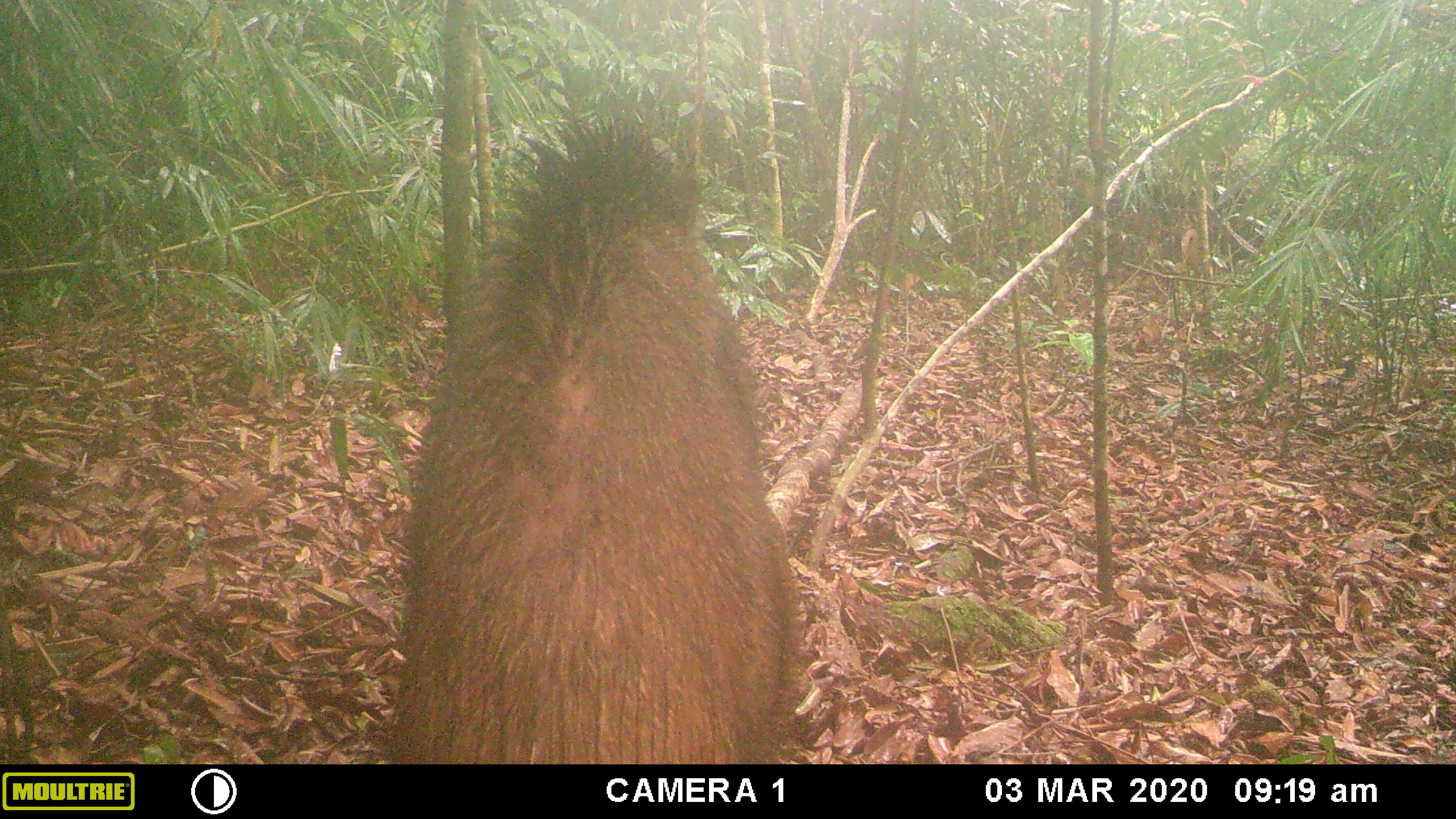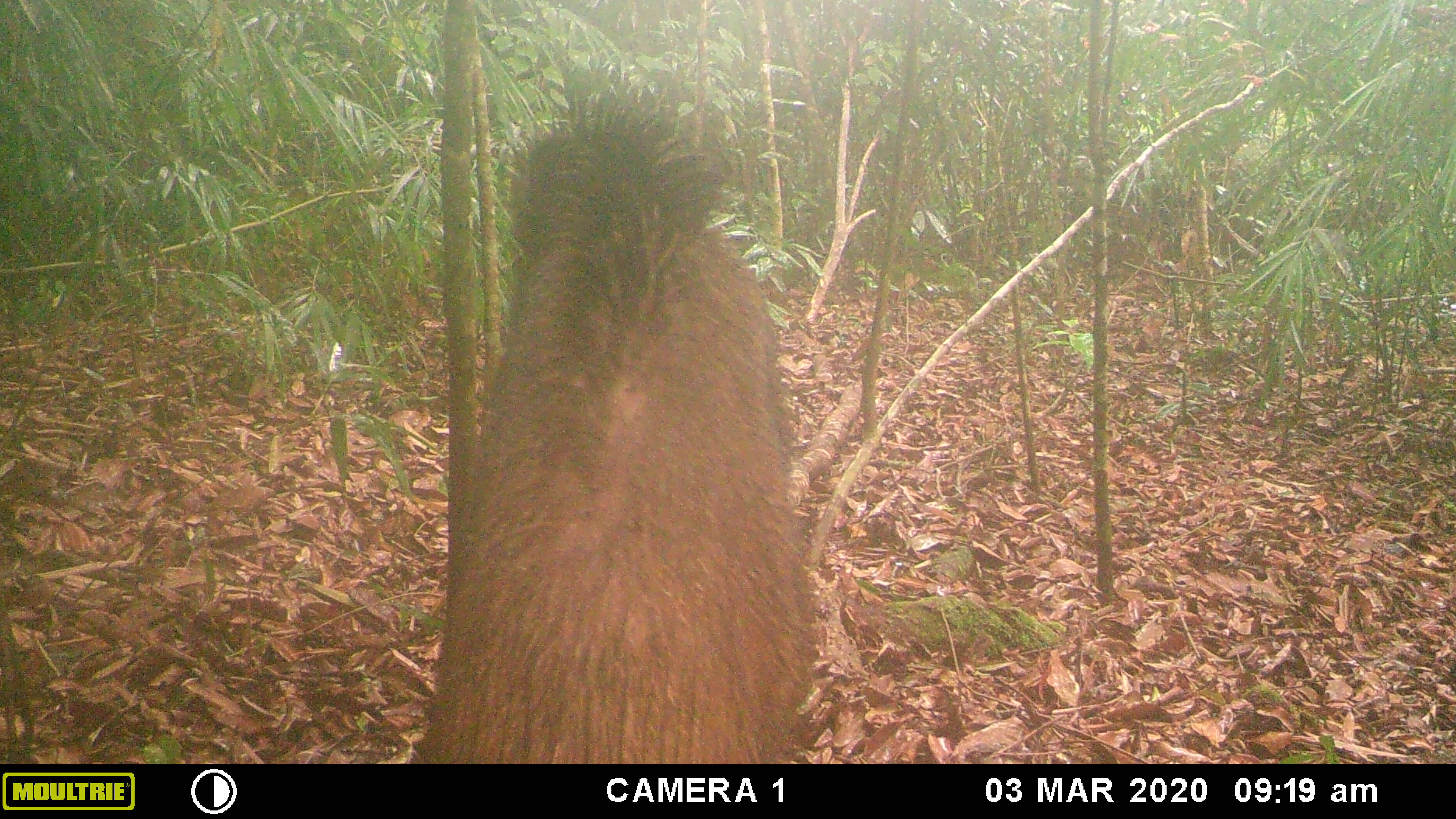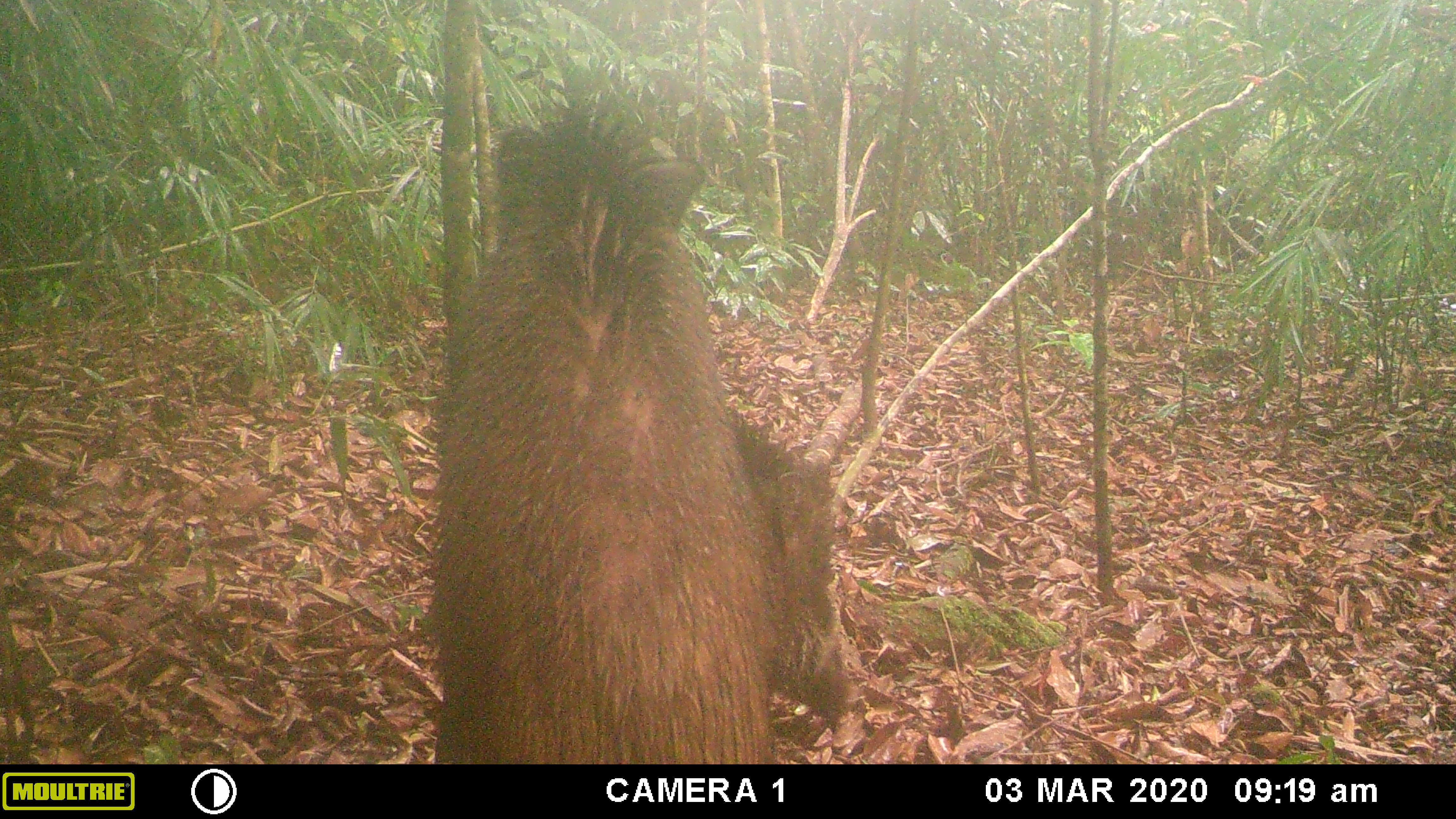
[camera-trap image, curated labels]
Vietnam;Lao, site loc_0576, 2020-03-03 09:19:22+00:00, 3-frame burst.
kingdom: Animalia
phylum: Chordata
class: Mammalia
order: Artiodactyla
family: Suidae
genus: Sus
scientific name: Sus scrofa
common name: eurasian wild pig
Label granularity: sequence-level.